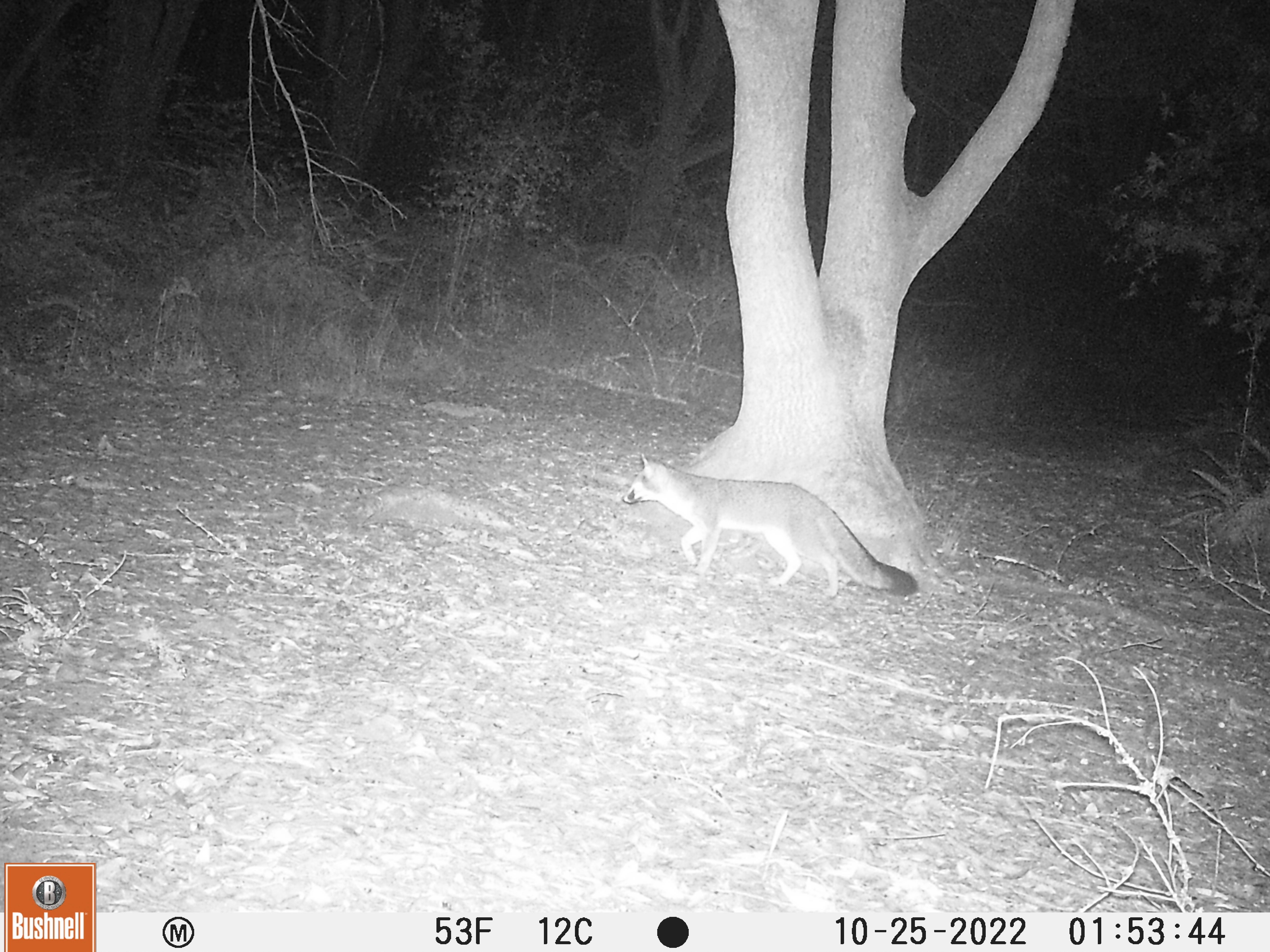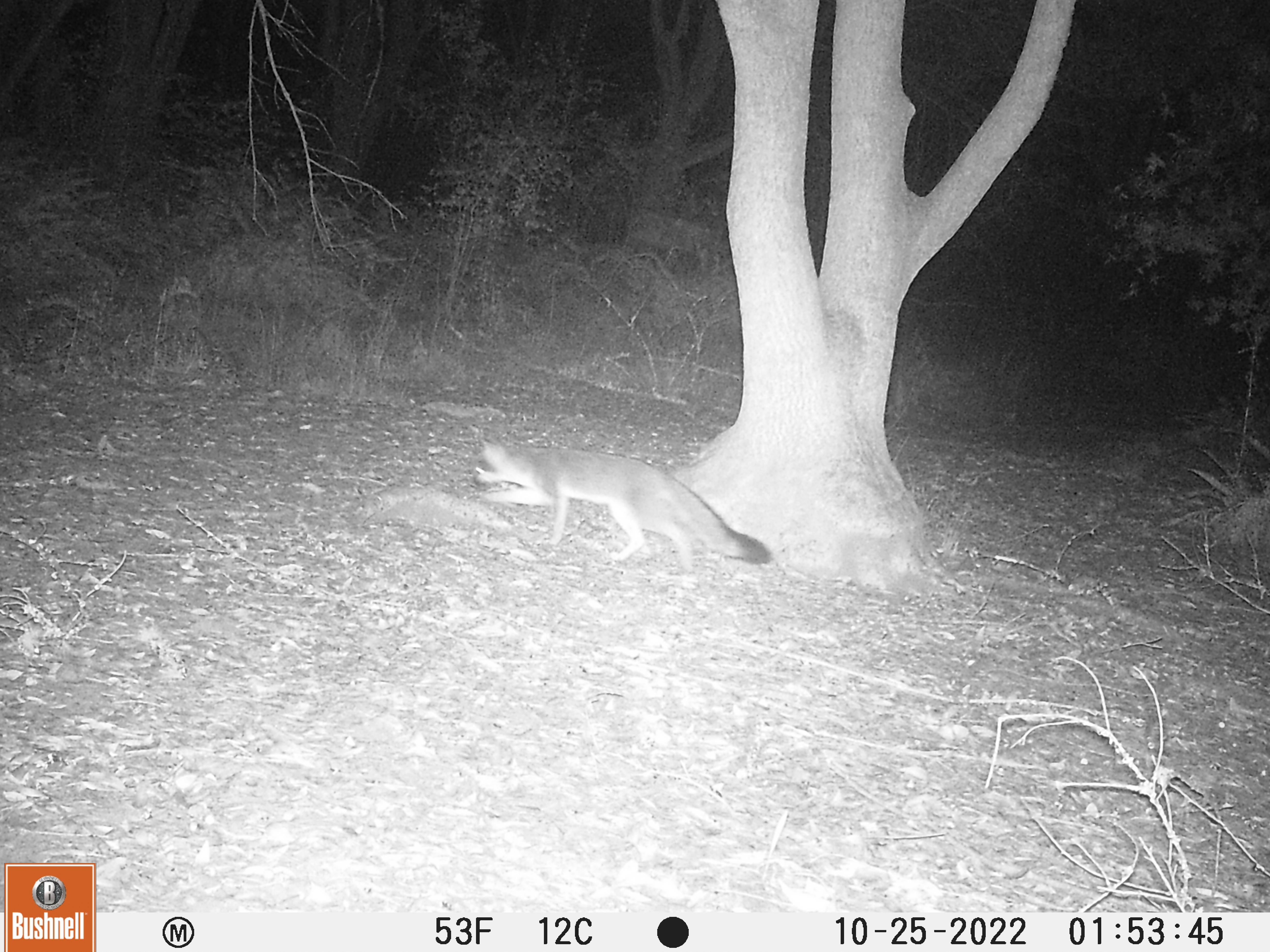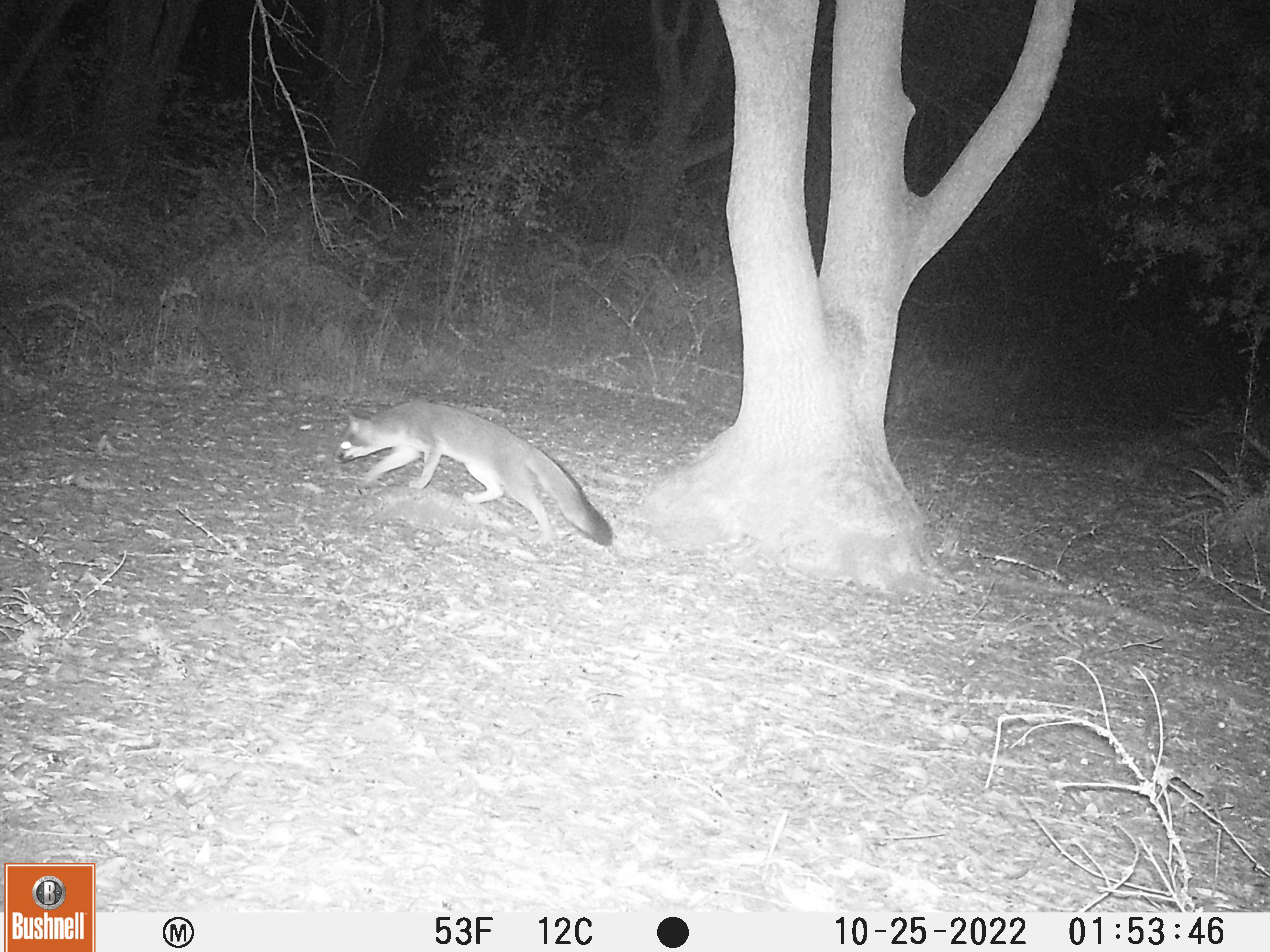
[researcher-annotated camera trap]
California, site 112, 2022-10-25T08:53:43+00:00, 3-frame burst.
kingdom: Animalia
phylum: Chordata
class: Mammalia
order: Carnivora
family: Canidae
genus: Urocyon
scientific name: Urocyon cinereoargenteus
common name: gray fox